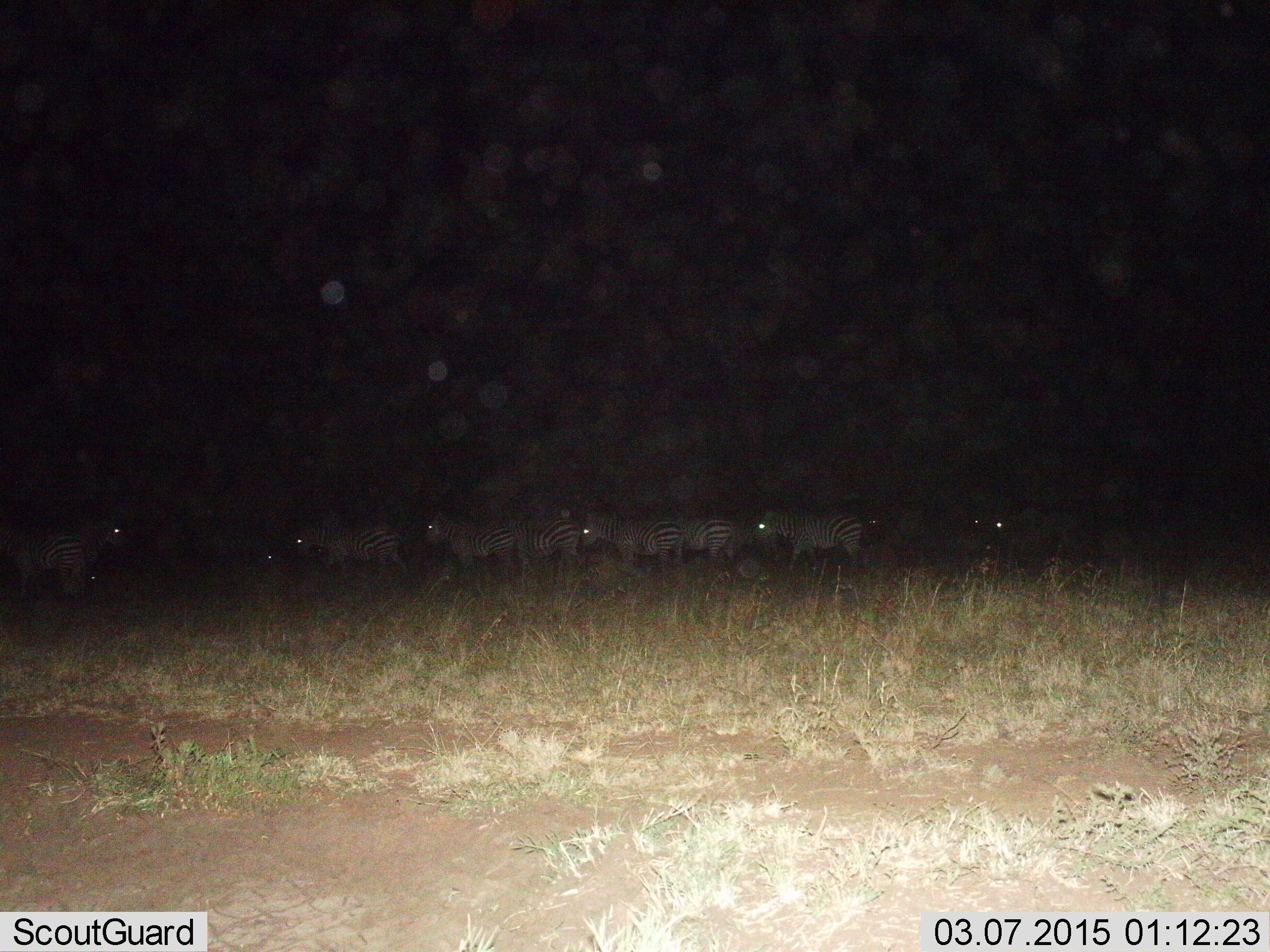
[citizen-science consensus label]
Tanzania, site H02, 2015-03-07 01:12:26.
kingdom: Animalia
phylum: Chordata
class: Mammalia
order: Perissodactyla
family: Equidae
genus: Equus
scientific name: Equus quagga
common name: plains zebra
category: zebra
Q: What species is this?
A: Zebra (plains zebra) (Equus quagga).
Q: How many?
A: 10.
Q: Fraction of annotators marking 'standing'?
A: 50%.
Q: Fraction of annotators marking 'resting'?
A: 0%.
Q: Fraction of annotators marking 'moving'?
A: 70%.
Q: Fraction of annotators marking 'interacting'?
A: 0%.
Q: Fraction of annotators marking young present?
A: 0%.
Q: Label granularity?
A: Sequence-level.